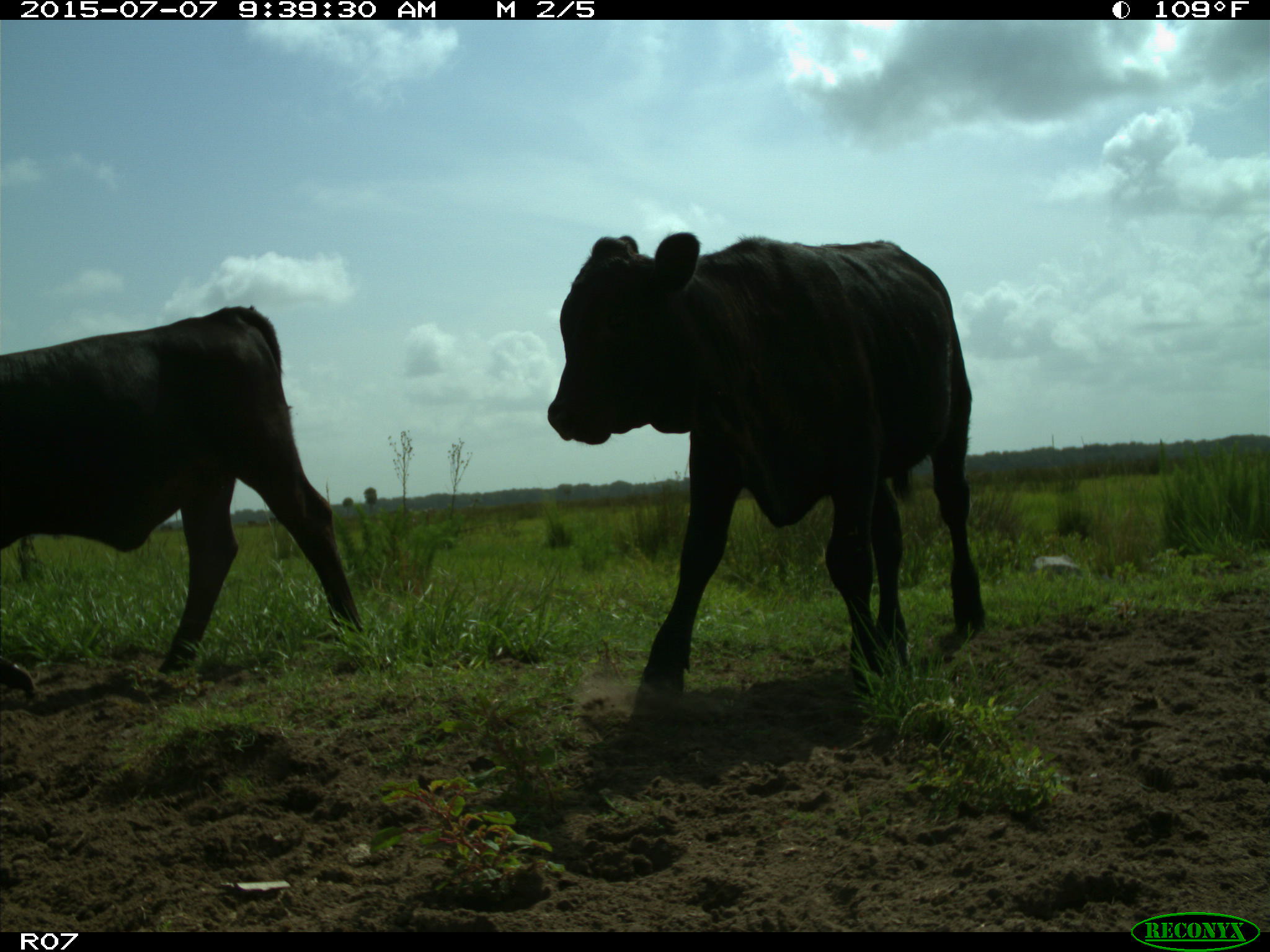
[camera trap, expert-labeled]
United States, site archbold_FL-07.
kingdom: Animalia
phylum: Chordata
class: Mammalia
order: Artiodactyla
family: Bovidae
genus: Bos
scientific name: Bos taurus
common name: domestic cow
Bos taurus (domestic cow).